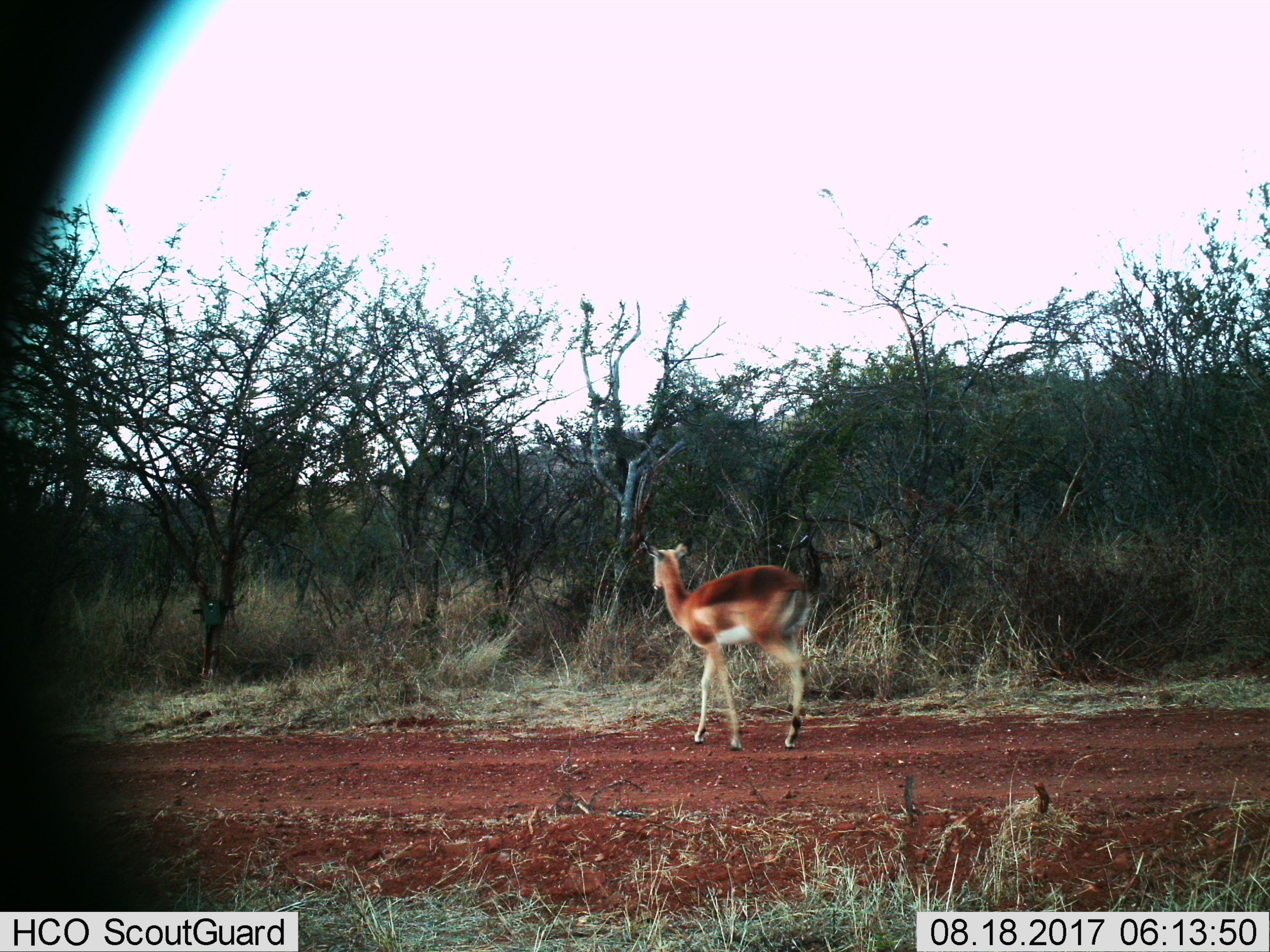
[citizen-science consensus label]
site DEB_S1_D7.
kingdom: Animalia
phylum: Chordata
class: Mammalia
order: Artiodactyla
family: Bovidae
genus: Aepyceros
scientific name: Aepyceros melampus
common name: impala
Impala (Aepyceros melampus), count 1. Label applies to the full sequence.